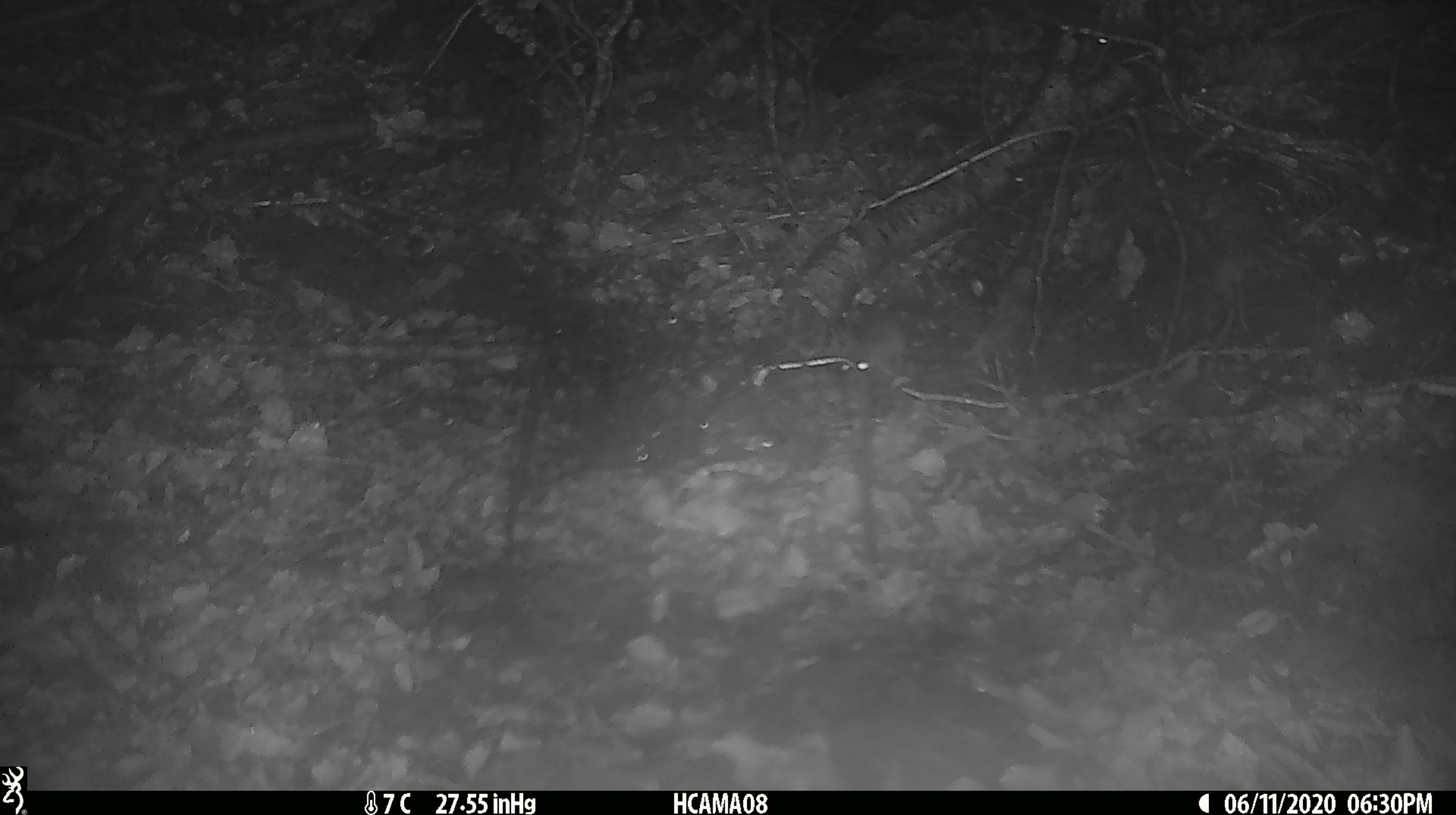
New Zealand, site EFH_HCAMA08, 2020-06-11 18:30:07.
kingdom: Animalia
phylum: Chordata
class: Mammalia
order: Rodentia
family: Muridae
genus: Mus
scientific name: Mus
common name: mouse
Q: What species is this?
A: Mouse (Mus).